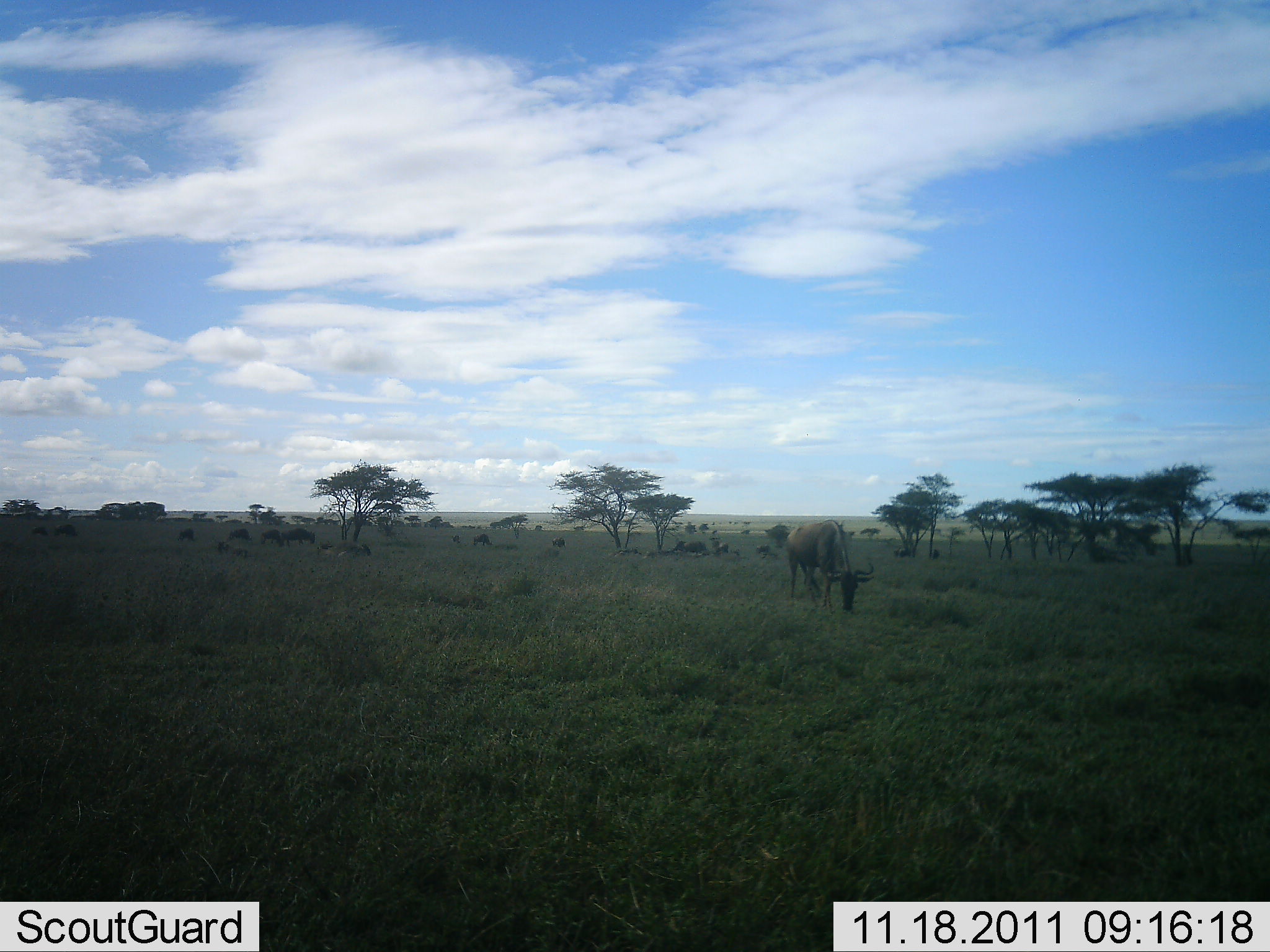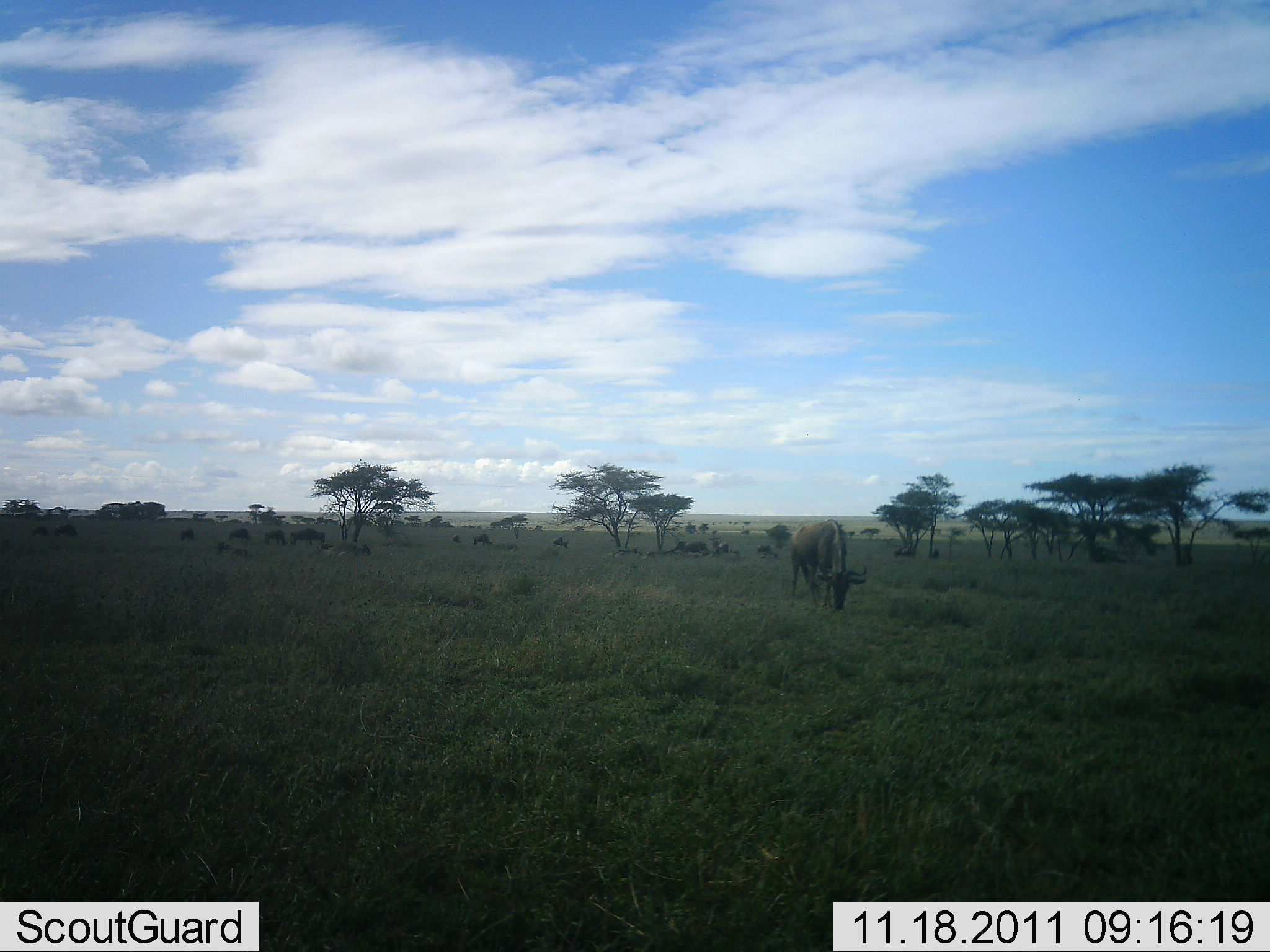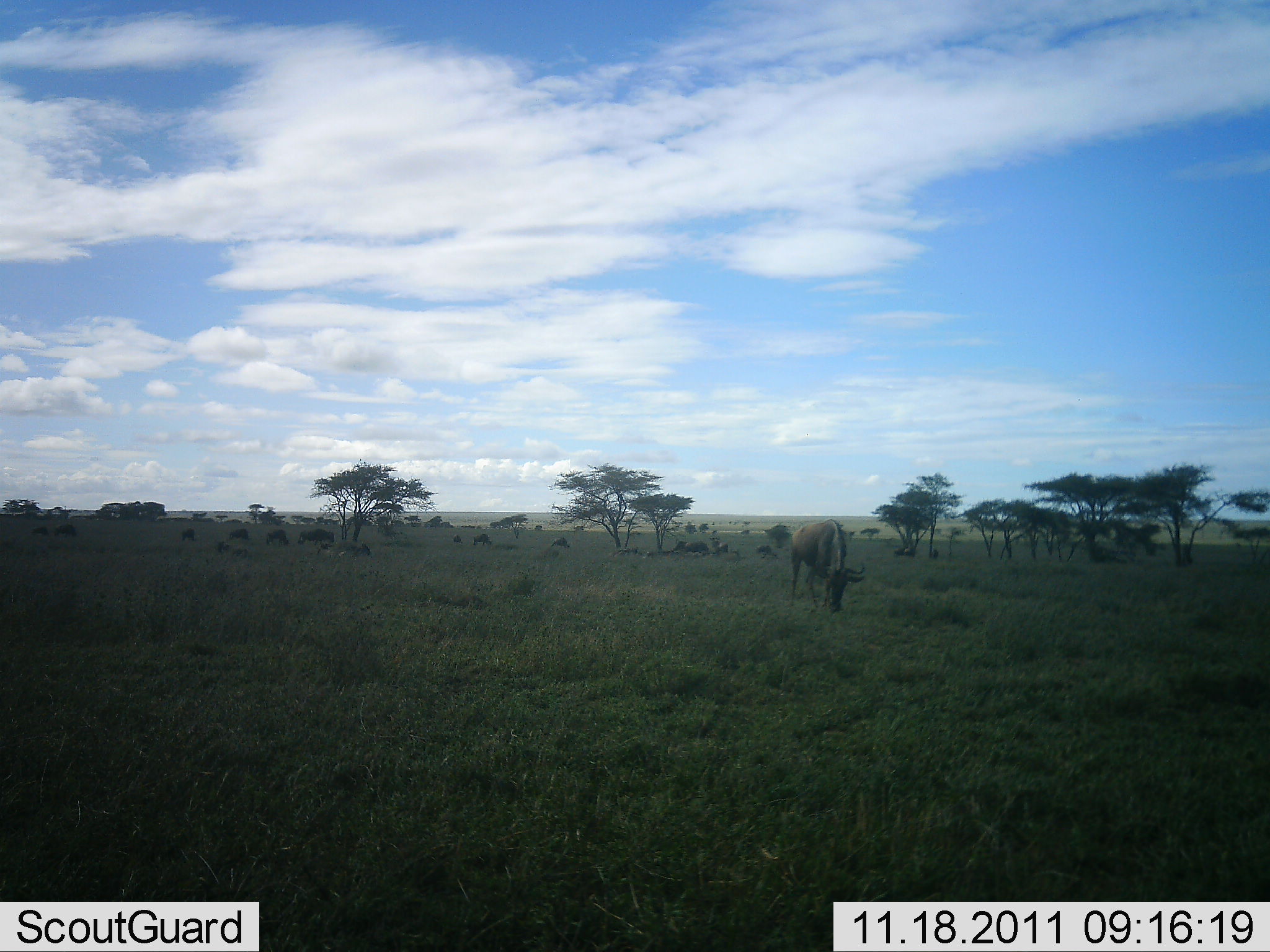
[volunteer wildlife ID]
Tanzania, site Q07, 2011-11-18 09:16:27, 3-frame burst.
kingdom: Animalia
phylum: Chordata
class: Mammalia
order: Artiodactyla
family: Bovidae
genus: Connochaetes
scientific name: Connochaetes taurinus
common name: blue wildebeest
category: wildebeest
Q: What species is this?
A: Wildebeest (blue wildebeest) (Connochaetes taurinus).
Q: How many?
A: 11-50.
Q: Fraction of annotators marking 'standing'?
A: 77%.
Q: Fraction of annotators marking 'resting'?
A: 15%.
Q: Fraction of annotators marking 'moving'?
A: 31%.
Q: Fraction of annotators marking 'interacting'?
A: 0%.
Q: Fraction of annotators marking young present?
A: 0%.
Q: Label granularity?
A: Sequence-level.